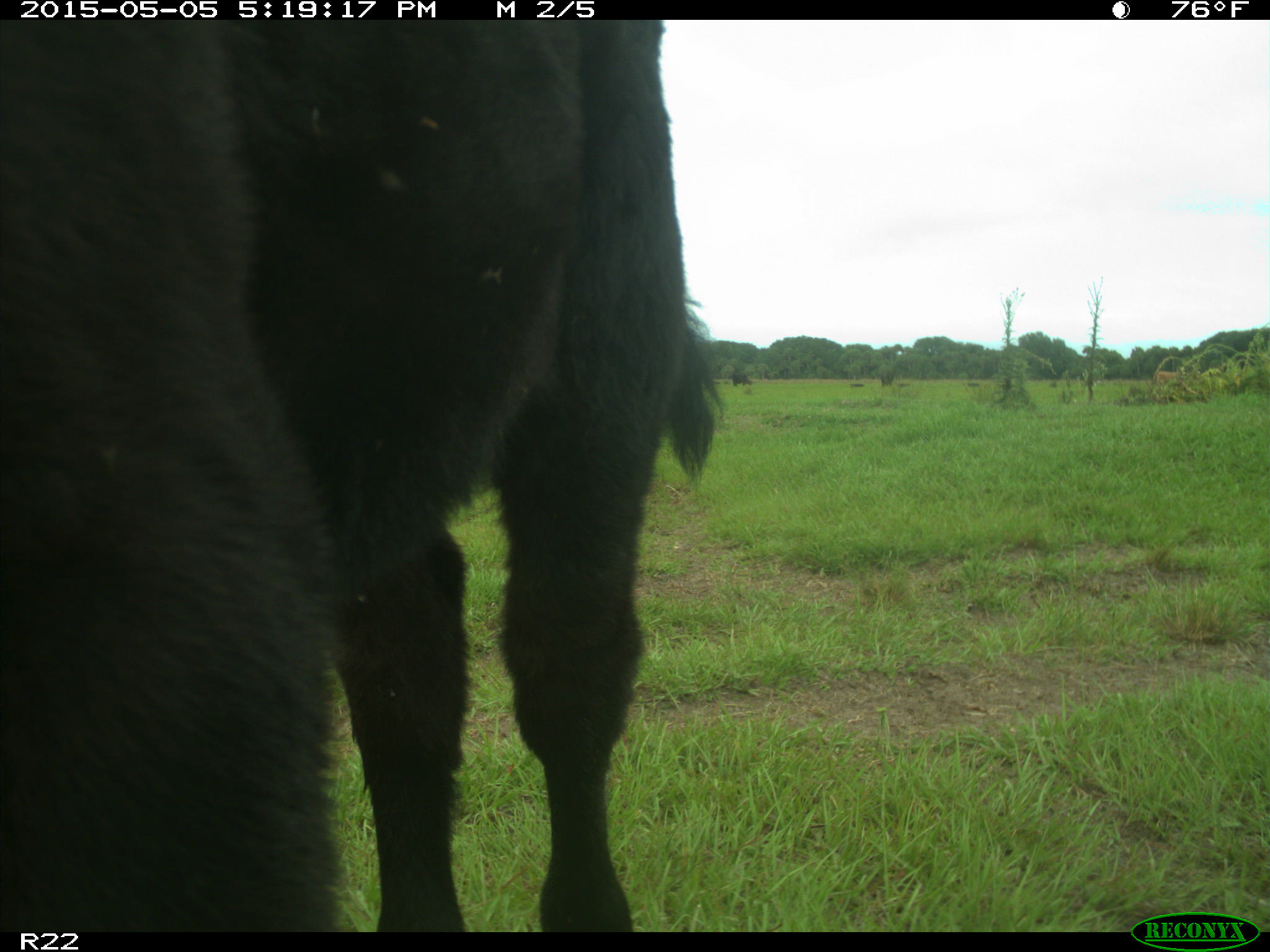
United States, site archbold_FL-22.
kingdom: Animalia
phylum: Chordata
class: Mammalia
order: Artiodactyla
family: Bovidae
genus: Bos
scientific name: Bos taurus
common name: domestic cow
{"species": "Bos taurus (domestic cow)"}